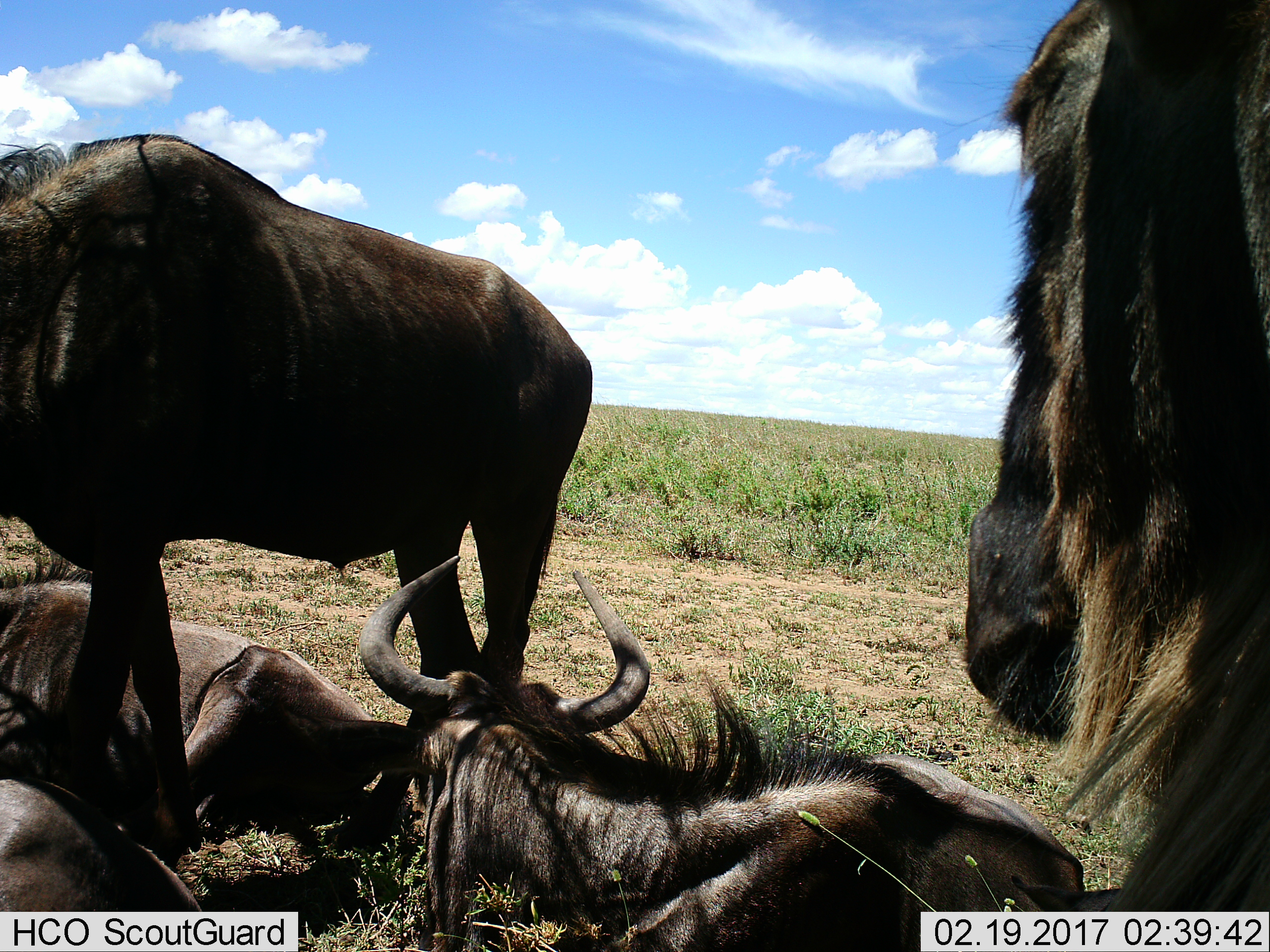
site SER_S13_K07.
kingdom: Animalia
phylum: Chordata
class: Mammalia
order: Artiodactyla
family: Bovidae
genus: Connochaetes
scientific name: Connochaetes taurinus taurinus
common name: blue wildebeest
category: wildebeestblue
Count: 5.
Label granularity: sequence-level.